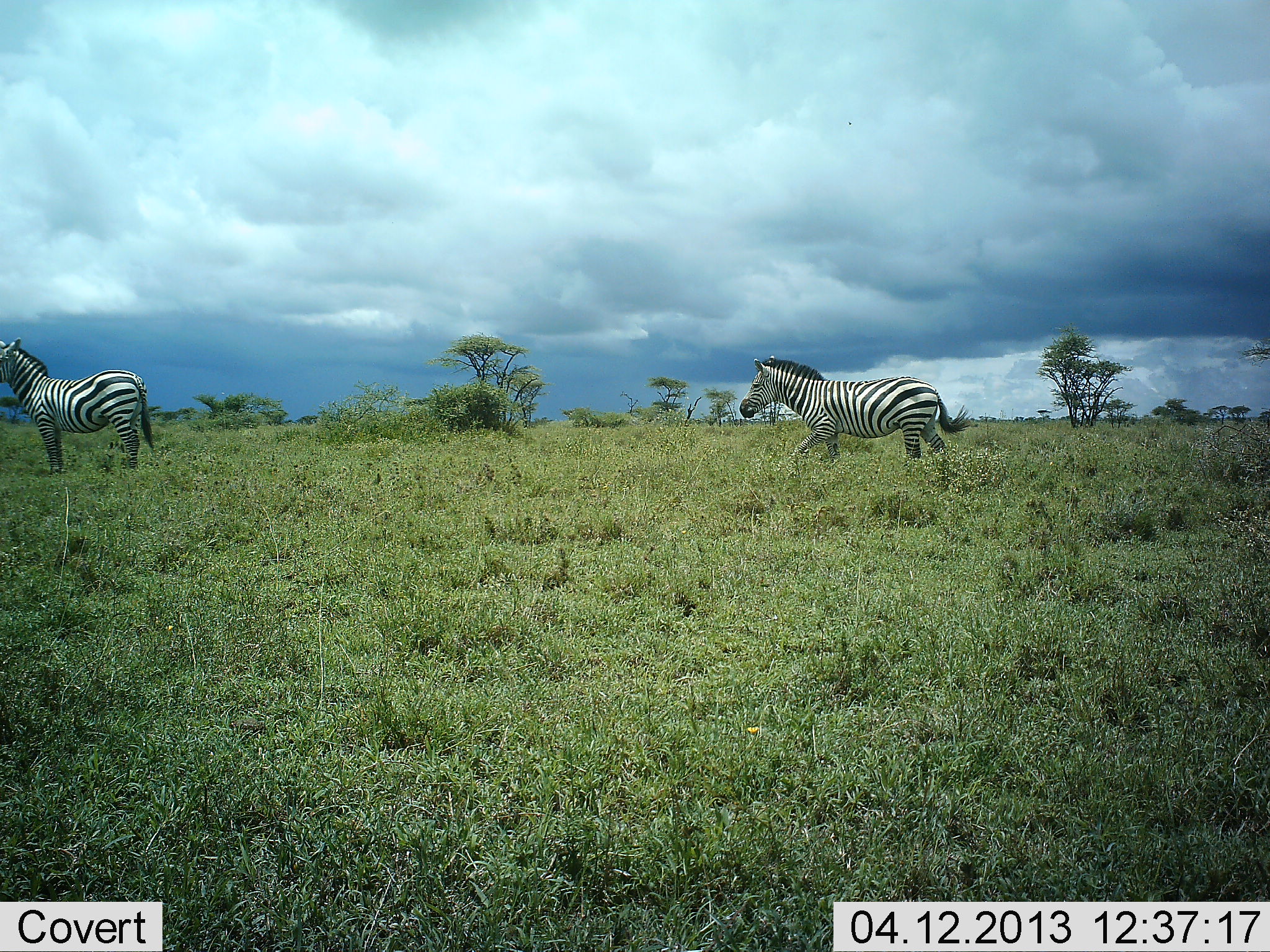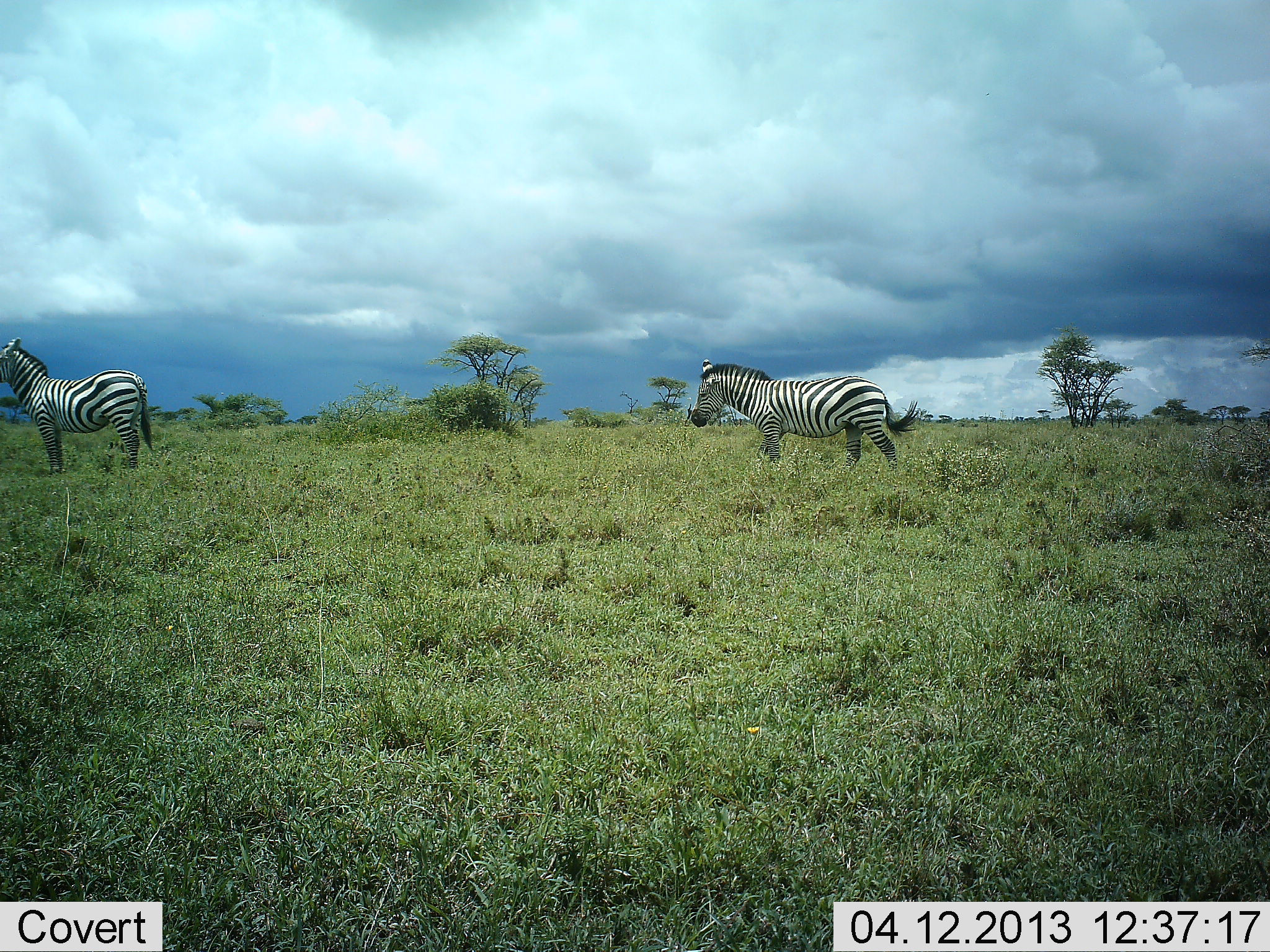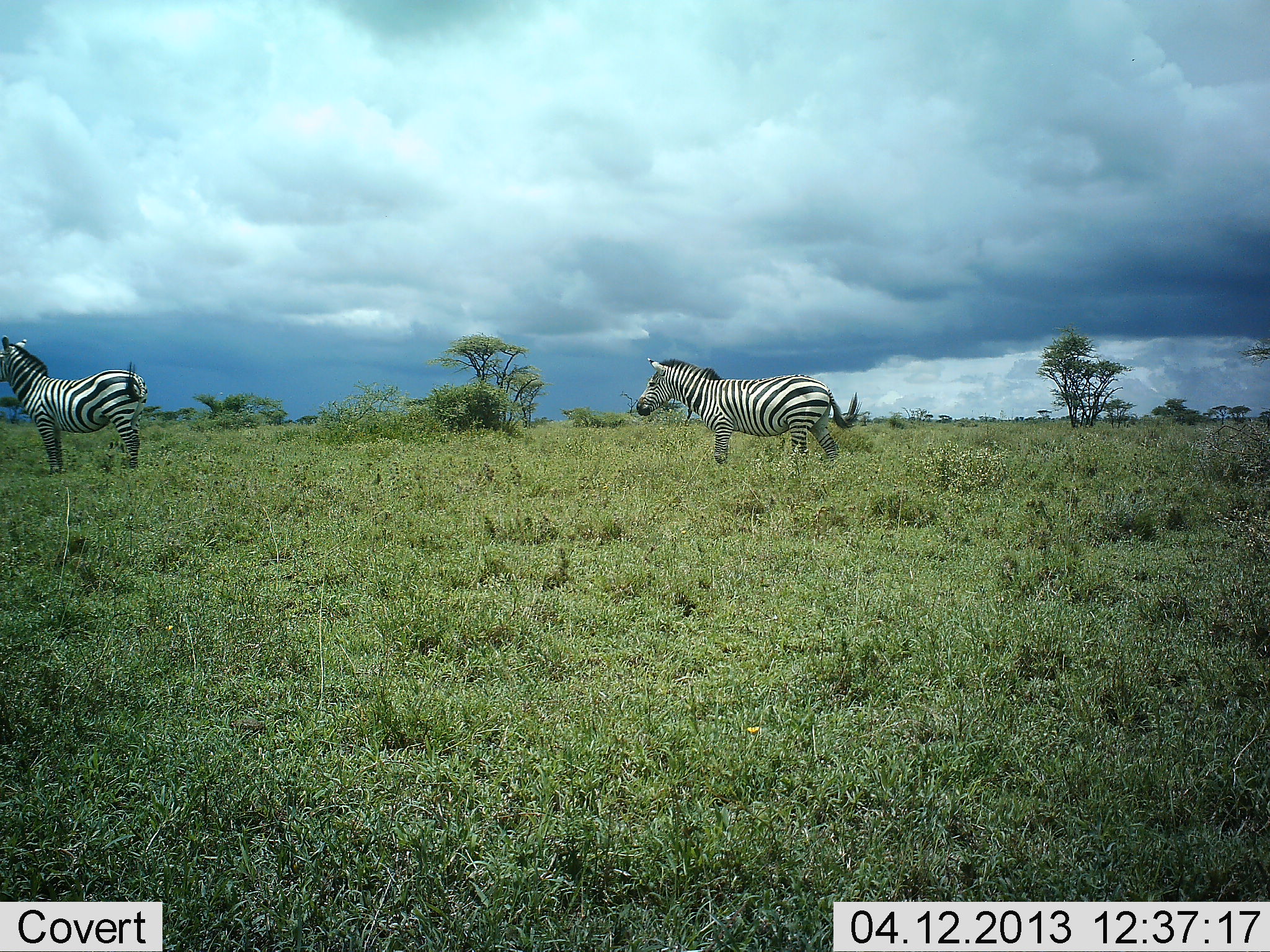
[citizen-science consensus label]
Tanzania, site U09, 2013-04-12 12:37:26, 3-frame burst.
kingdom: Animalia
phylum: Chordata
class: Mammalia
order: Perissodactyla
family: Equidae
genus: Equus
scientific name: Equus quagga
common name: plains zebra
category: zebra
Zebra (plains zebra) (Equus quagga), count 2. Behavior (volunteer vote fractions): standing 73%, resting 0%, moving 80%, interacting 0%. Young present (vote fraction): 7%. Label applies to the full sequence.